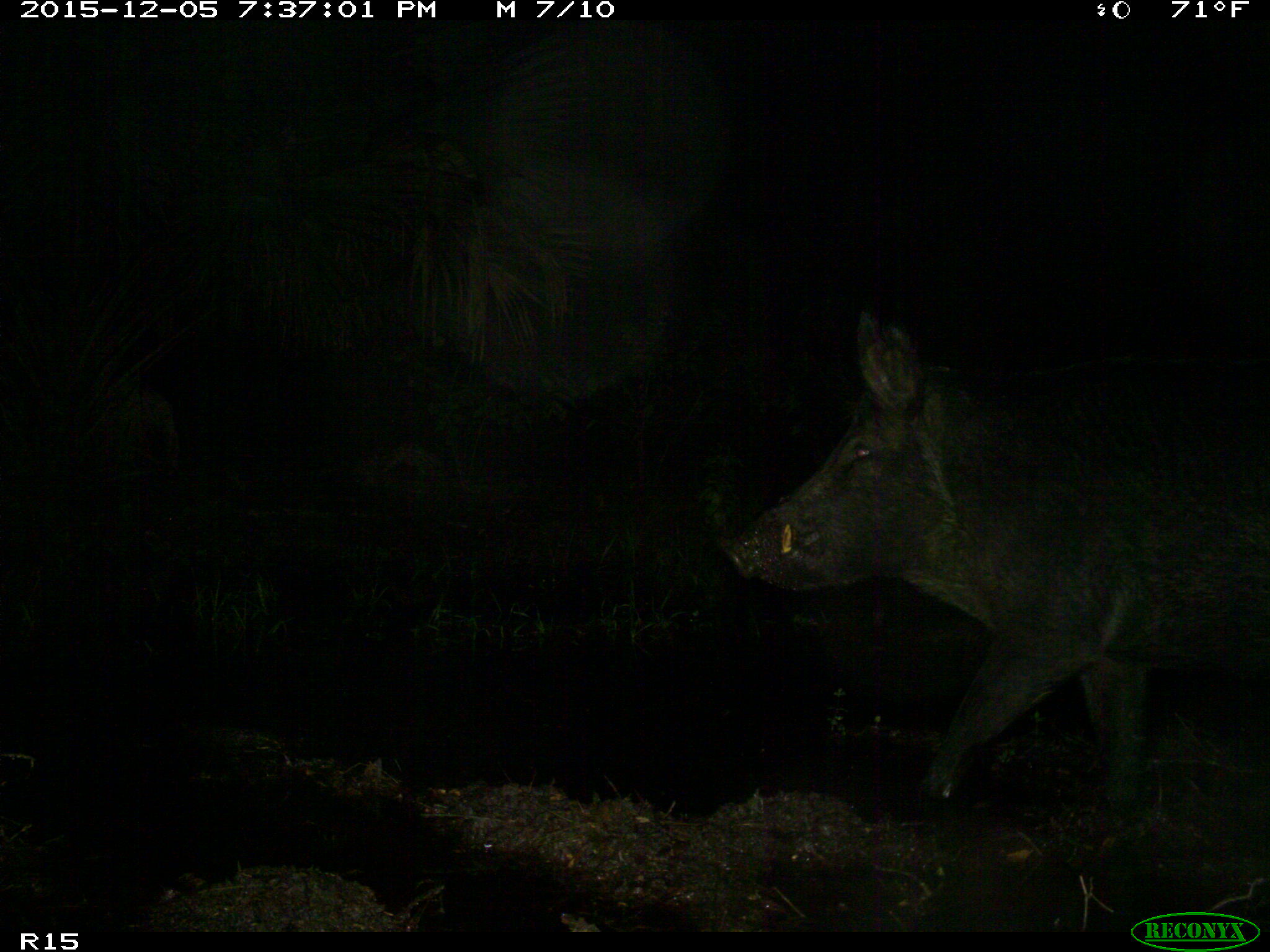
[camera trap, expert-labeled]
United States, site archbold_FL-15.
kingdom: Animalia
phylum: Chordata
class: Mammalia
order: Artiodactyla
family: Suidae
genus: Sus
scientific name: Sus scrofa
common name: wild boar